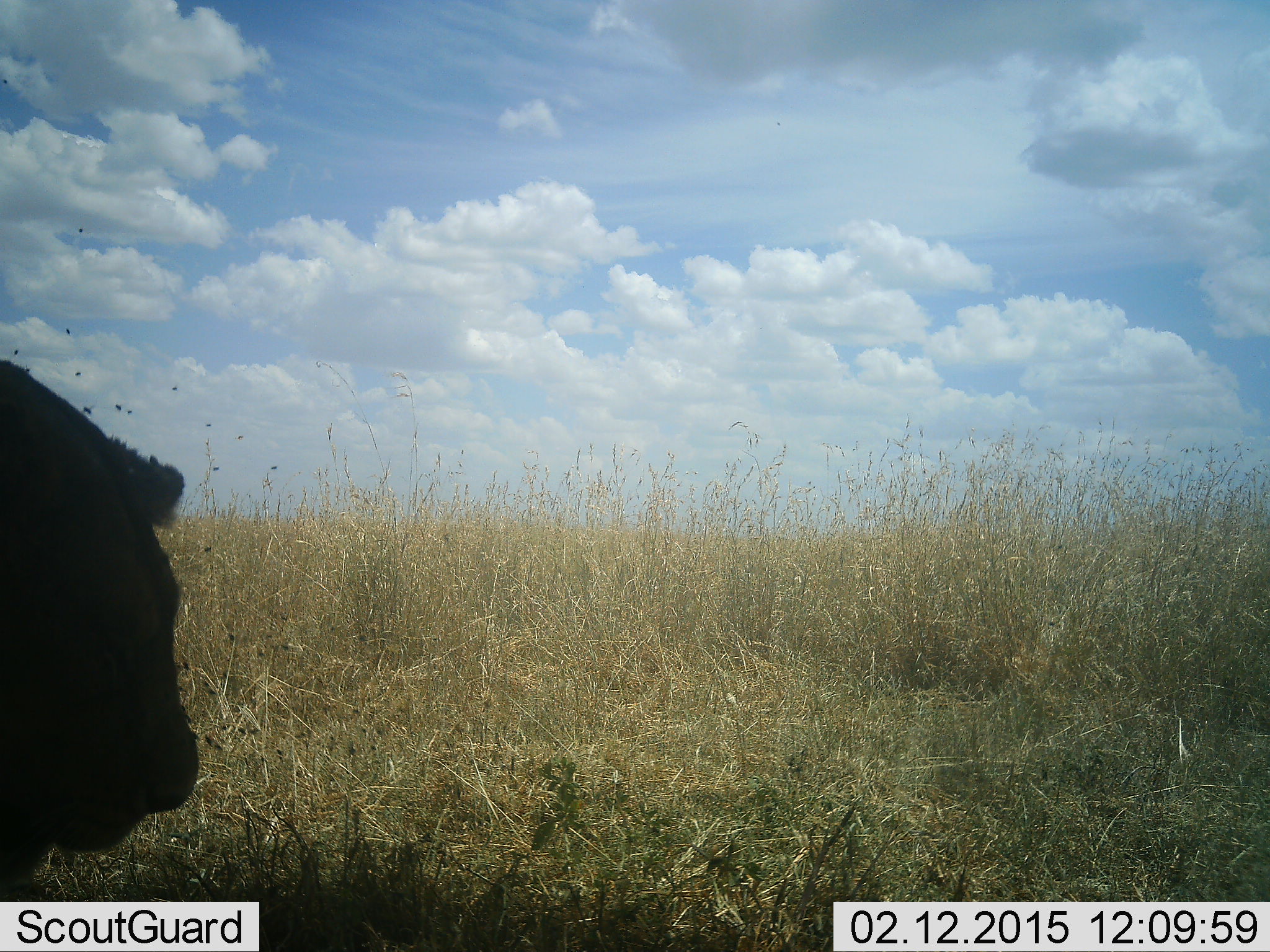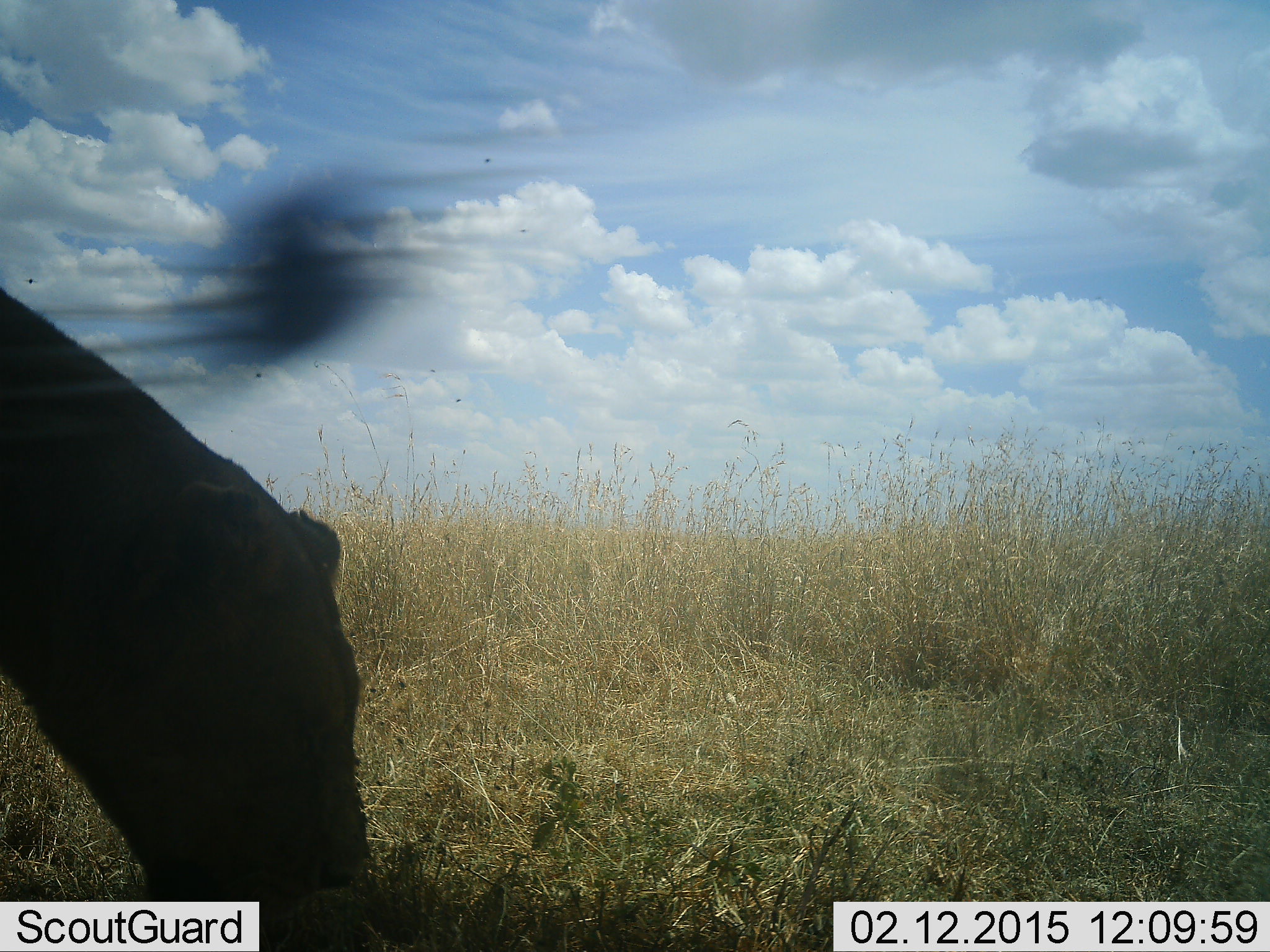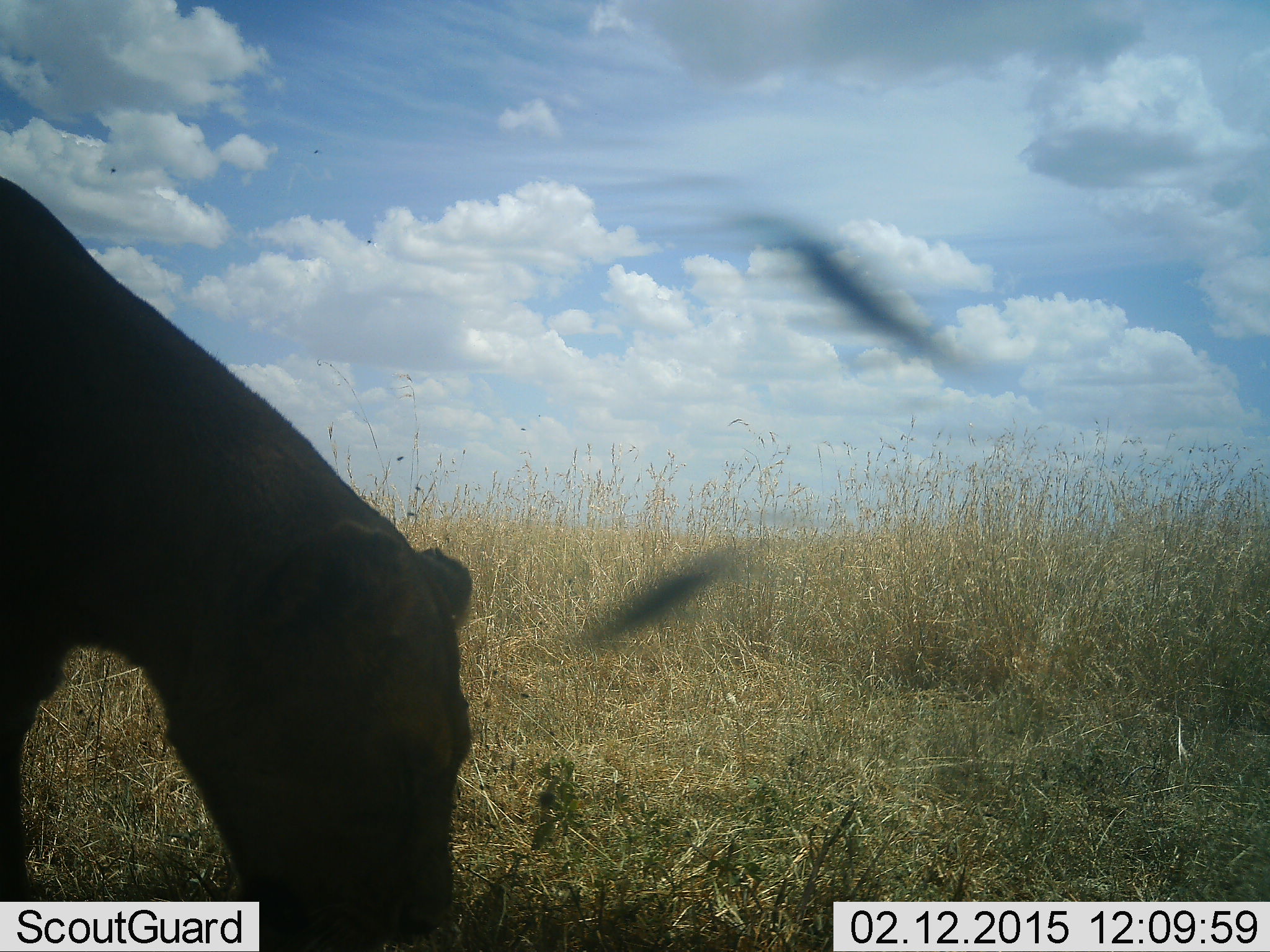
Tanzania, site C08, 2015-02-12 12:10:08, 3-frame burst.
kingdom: Animalia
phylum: Chordata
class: Mammalia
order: Carnivora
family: Felidae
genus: Panthera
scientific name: Panthera leo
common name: lion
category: lionfemale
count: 1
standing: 14%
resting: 0%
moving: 50%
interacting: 7%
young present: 0%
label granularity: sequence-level